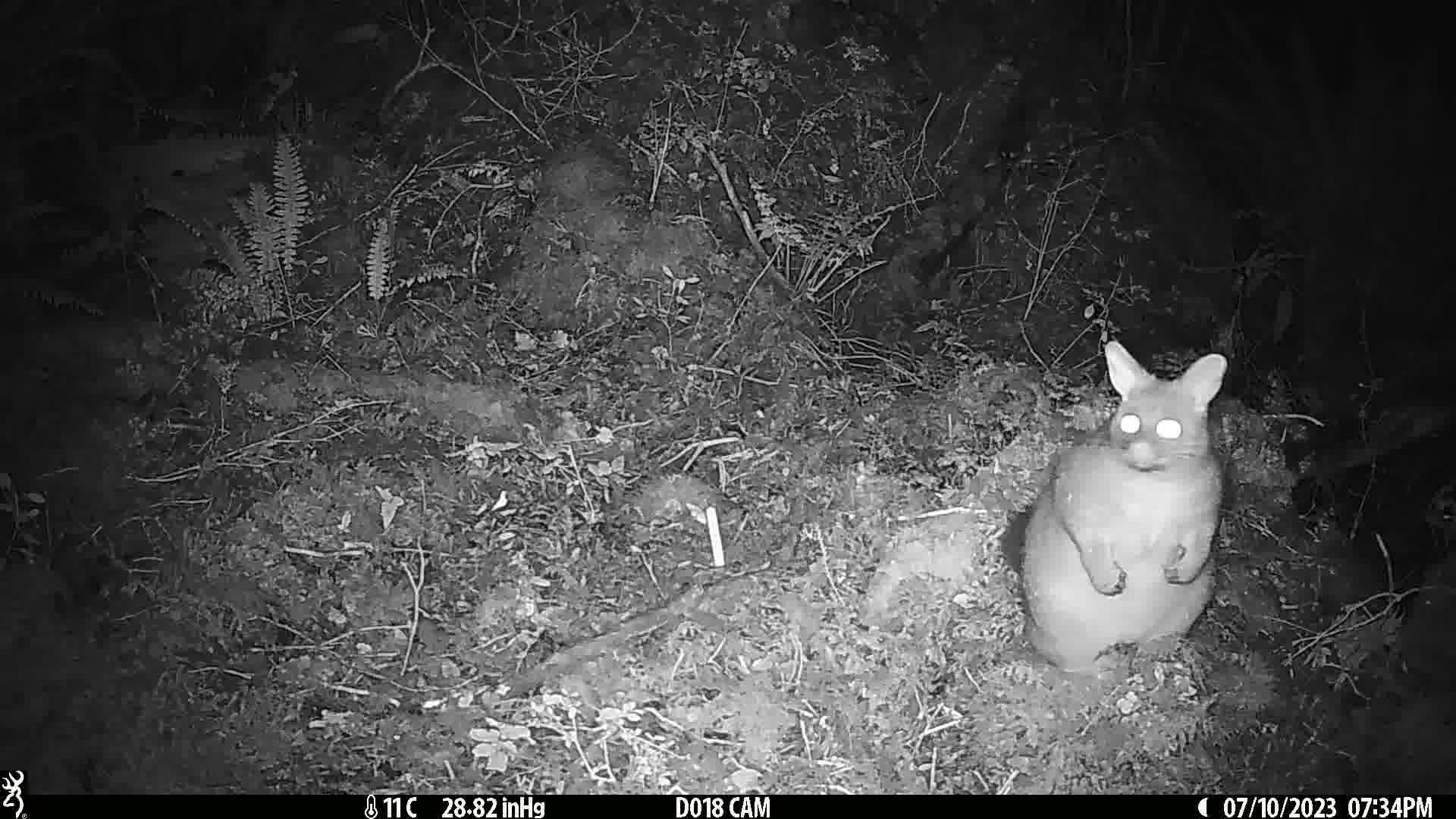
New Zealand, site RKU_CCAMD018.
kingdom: Animalia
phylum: Chordata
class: Mammalia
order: Diprotodontia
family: Phalangeridae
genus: Trichosurus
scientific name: Trichosurus vulpecula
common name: common brushtail possum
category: possum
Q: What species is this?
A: Possum (common brushtail possum) (Trichosurus vulpecula).